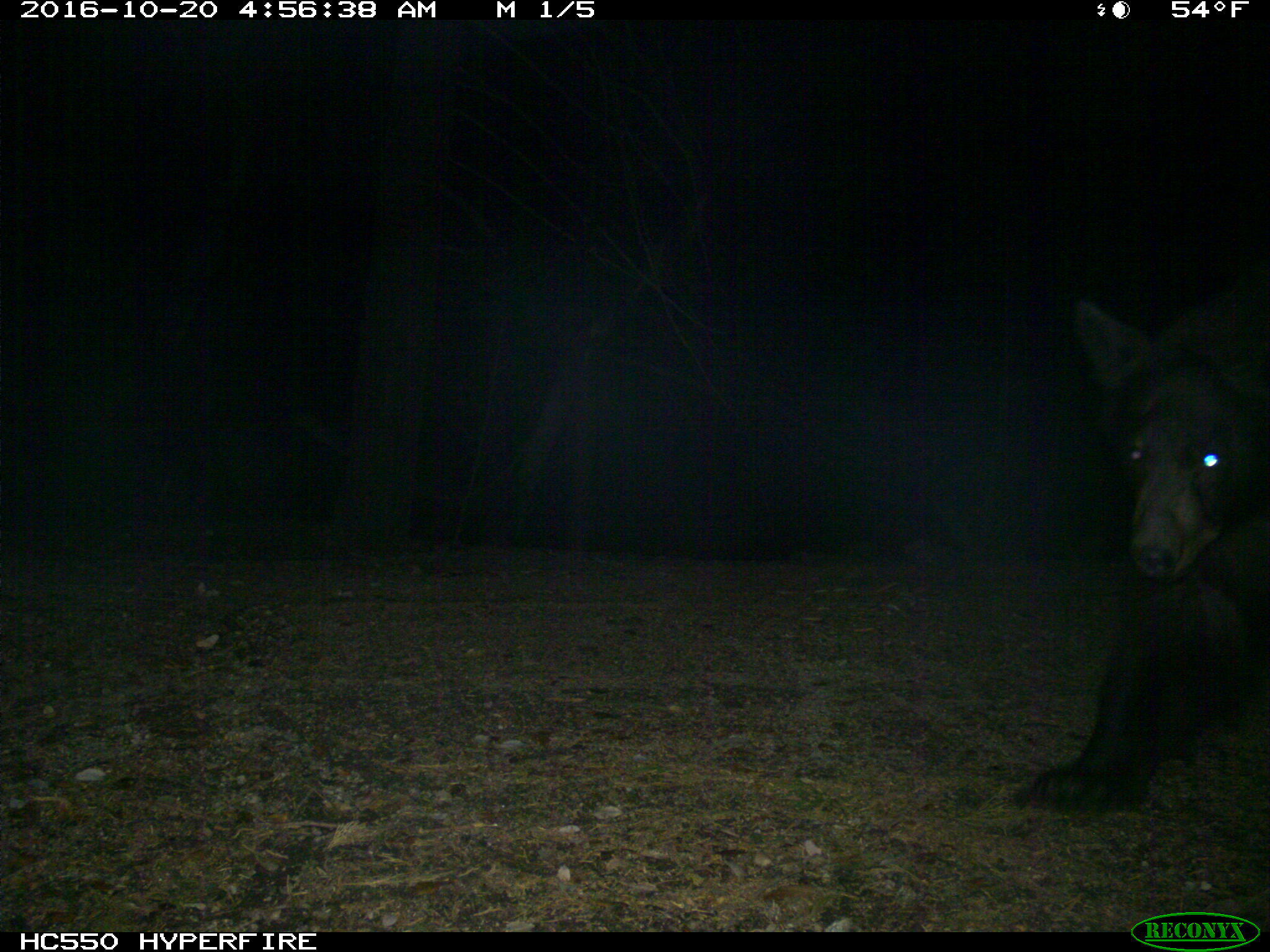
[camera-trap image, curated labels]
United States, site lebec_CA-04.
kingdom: Animalia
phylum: Chordata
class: Mammalia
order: Carnivora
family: Ursidae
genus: Ursus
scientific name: Ursus americanus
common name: american black bear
Ursus americanus (american black bear).